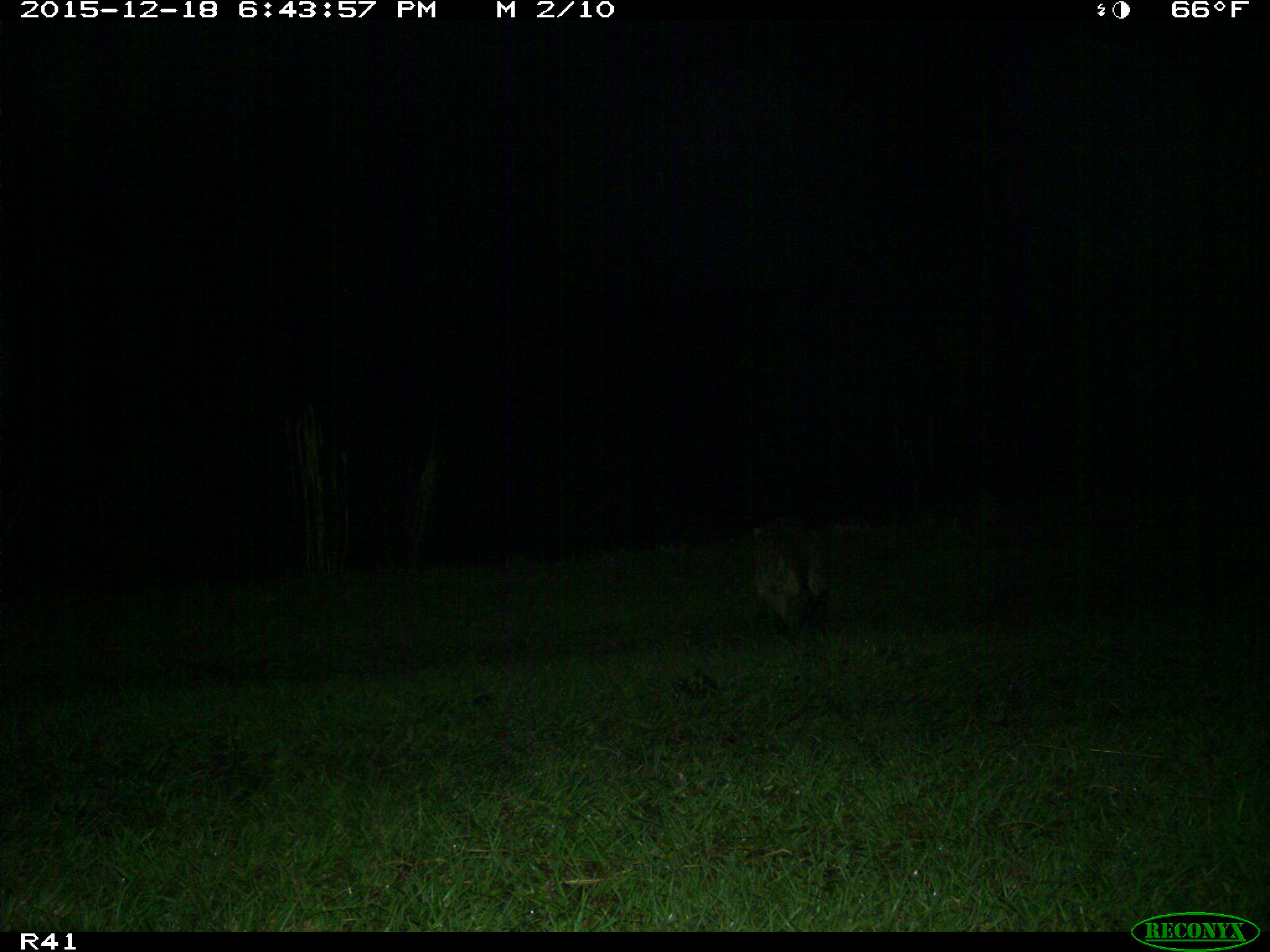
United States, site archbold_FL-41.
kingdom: Animalia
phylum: Chordata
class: Mammalia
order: Artiodactyla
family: Bovidae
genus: Bos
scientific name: Bos taurus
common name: domestic cow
Bos taurus (domestic cow).